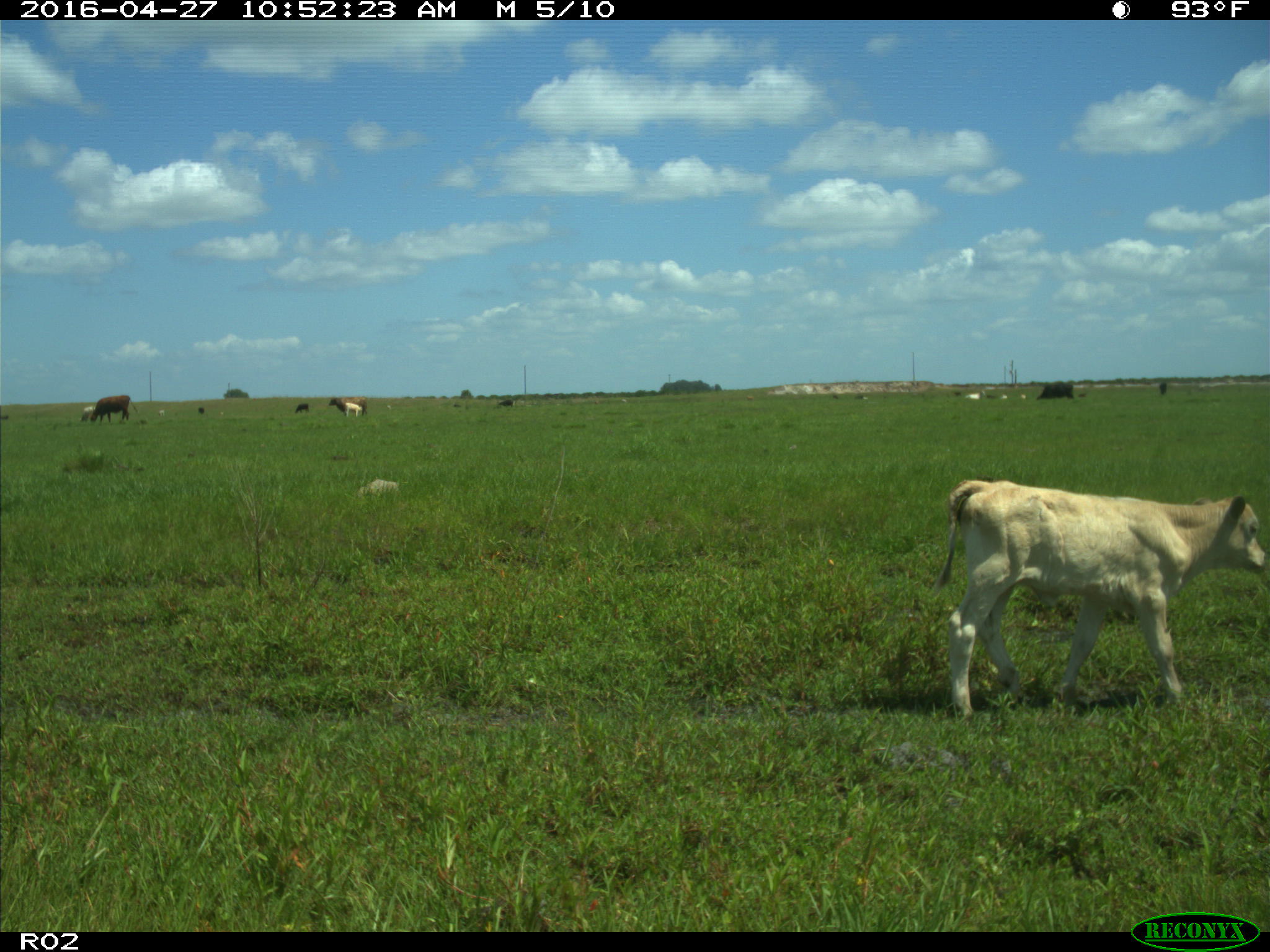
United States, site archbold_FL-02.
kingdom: Animalia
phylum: Chordata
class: Mammalia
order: Artiodactyla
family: Bovidae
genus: Bos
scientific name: Bos taurus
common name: domestic cow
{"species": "Bos taurus (domestic cow)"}